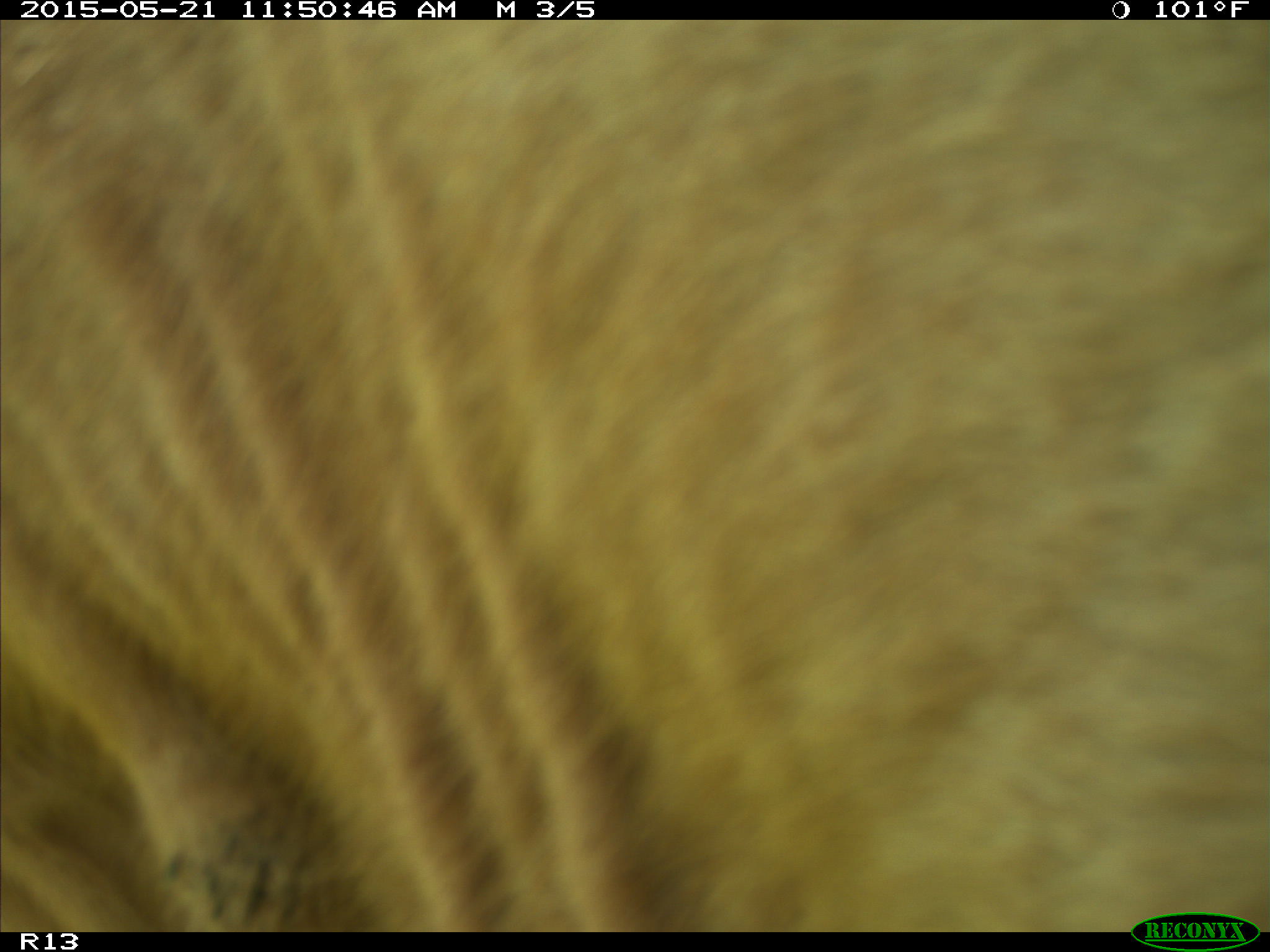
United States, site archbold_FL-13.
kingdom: Animalia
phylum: Chordata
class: Mammalia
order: Artiodactyla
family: Bovidae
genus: Bos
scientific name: Bos taurus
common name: domestic cow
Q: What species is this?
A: Bos taurus (domestic cow).